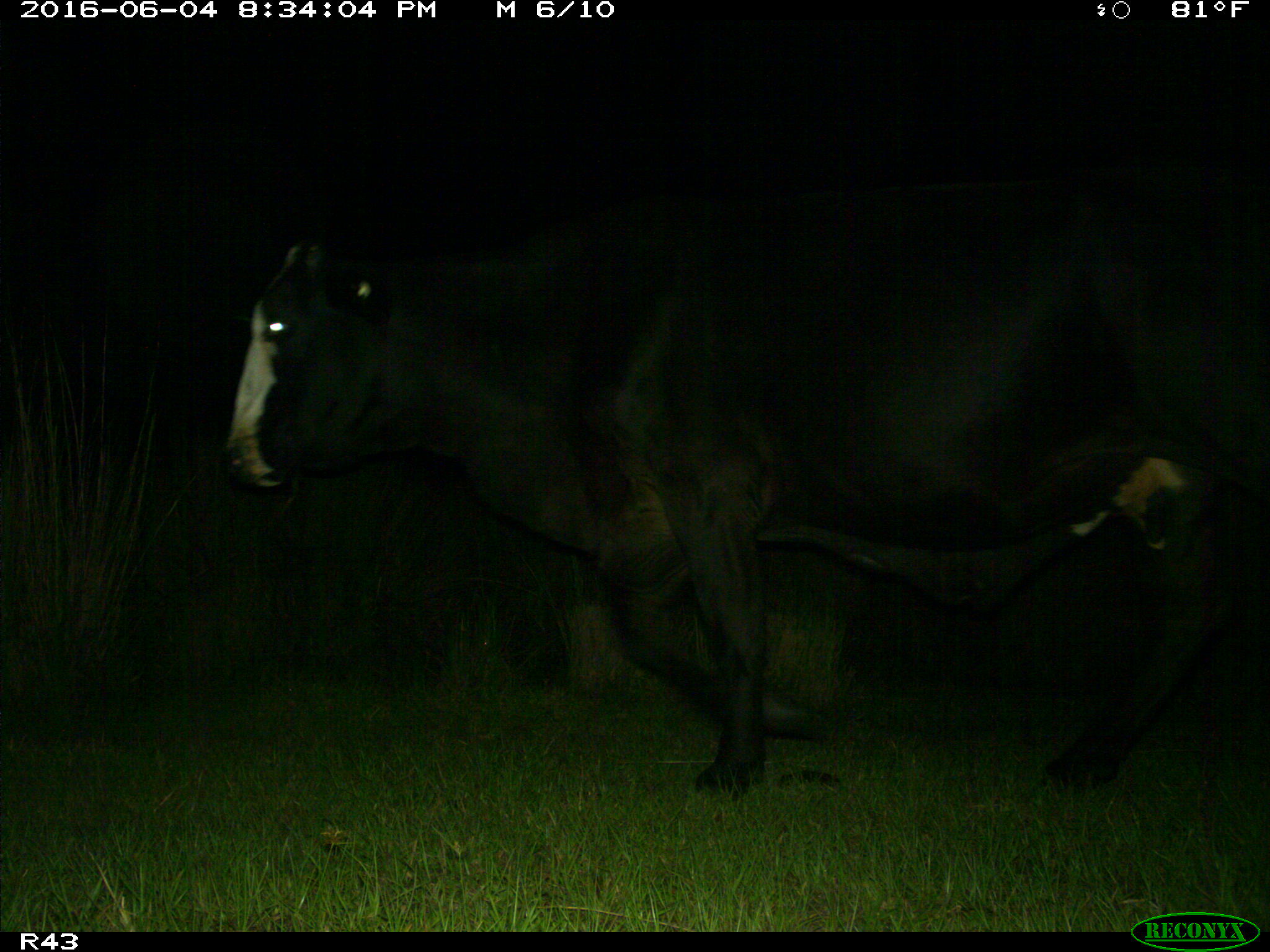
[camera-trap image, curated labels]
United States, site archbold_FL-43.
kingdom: Animalia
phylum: Chordata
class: Mammalia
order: Artiodactyla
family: Bovidae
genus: Bos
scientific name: Bos taurus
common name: domestic cow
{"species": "Bos taurus (domestic cow)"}